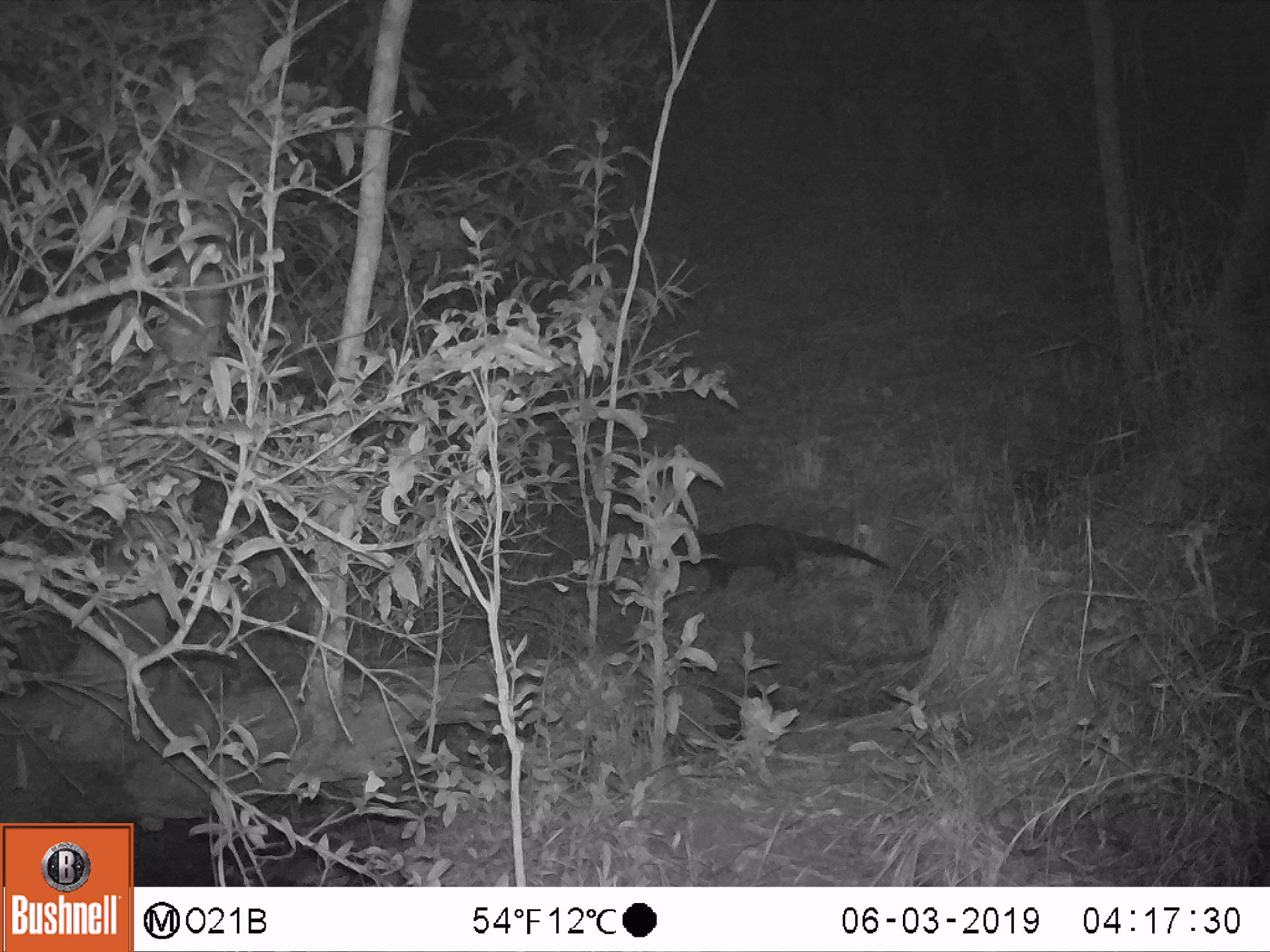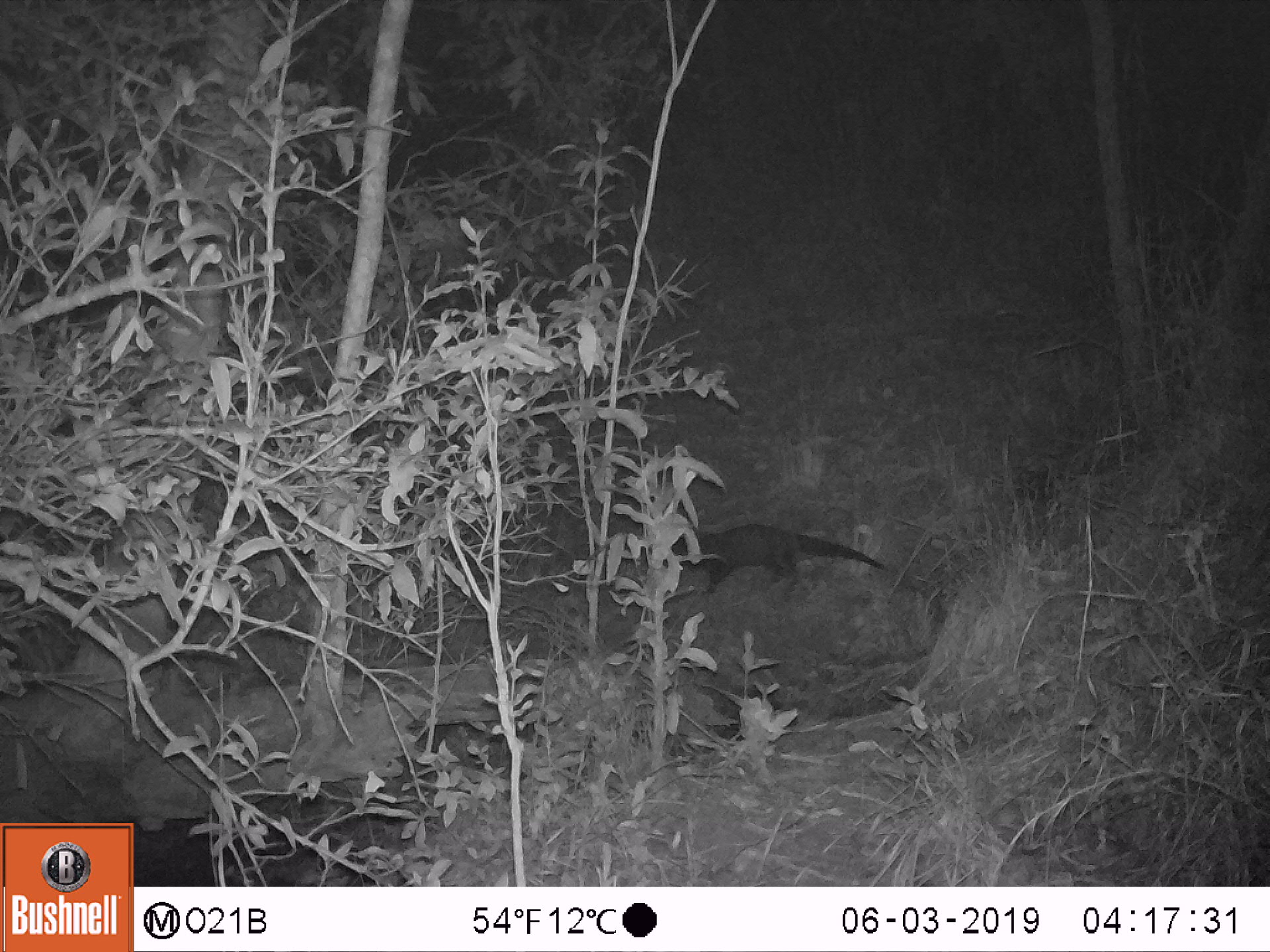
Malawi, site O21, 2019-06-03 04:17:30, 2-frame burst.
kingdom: Animalia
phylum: Chordata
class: Mammalia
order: Carnivora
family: Herpestidae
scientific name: Herpestidae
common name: mongoose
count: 1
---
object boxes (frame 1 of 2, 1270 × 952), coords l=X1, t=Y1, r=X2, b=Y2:
mongoose: l=642, t=519, r=897, b=602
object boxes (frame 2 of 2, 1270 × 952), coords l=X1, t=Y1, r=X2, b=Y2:
mongoose: l=650, t=514, r=894, b=603